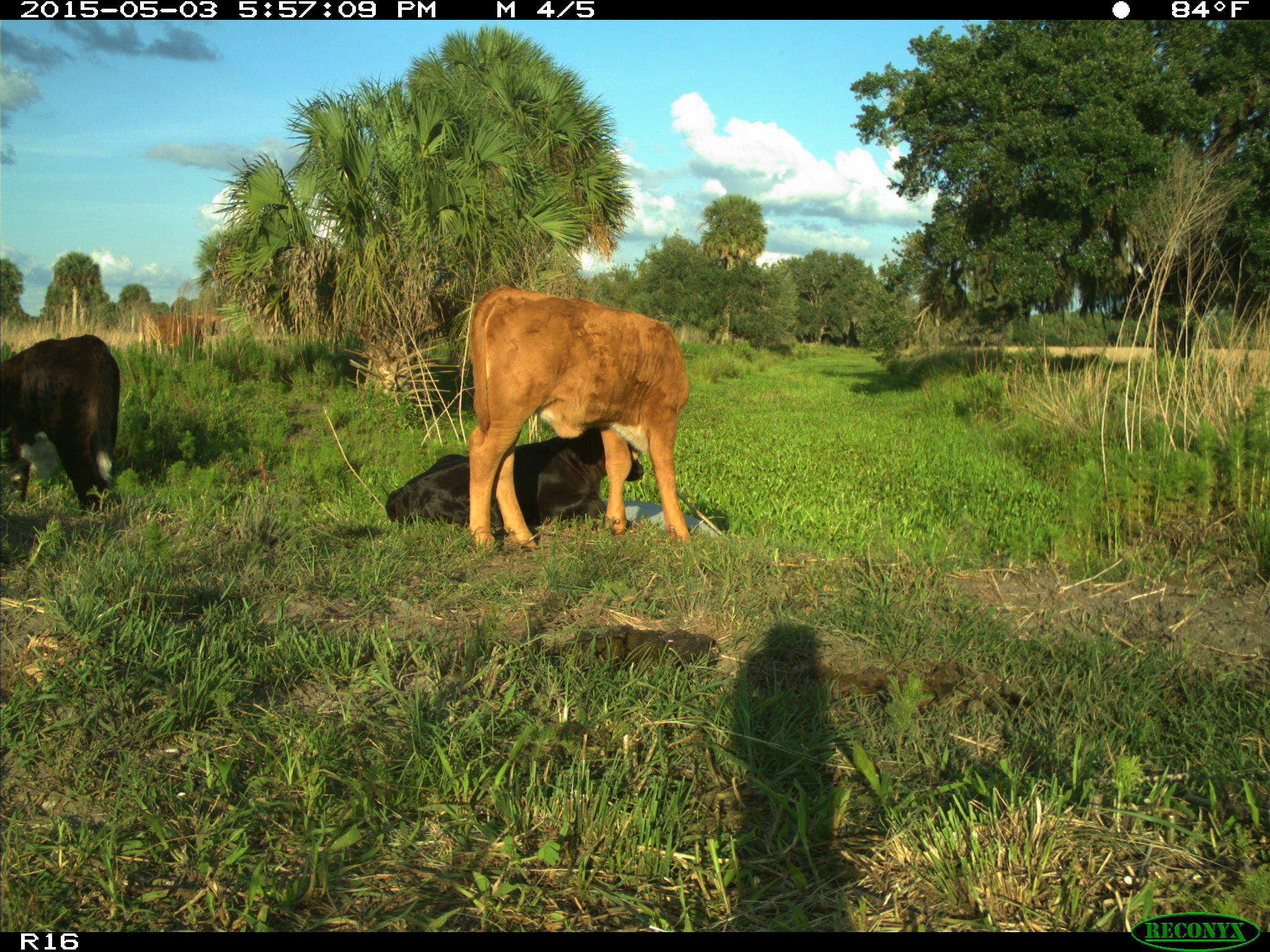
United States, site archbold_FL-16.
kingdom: Animalia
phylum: Chordata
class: Mammalia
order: Artiodactyla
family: Bovidae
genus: Bos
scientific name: Bos taurus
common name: domestic cow